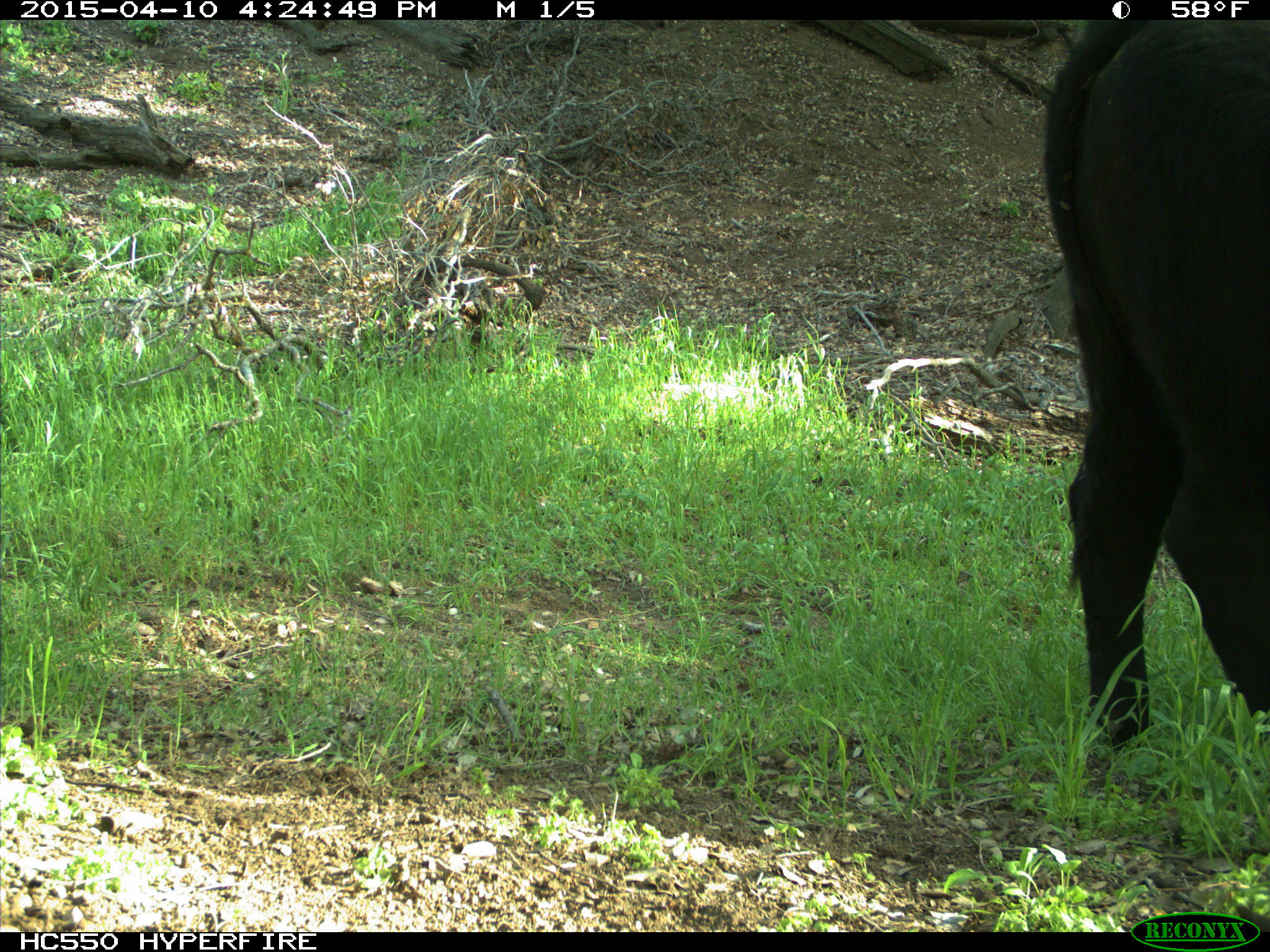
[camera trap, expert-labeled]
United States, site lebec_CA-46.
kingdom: Animalia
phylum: Chordata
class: Mammalia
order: Artiodactyla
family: Bovidae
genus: Bos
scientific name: Bos taurus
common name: domestic cow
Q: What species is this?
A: Bos taurus (domestic cow).